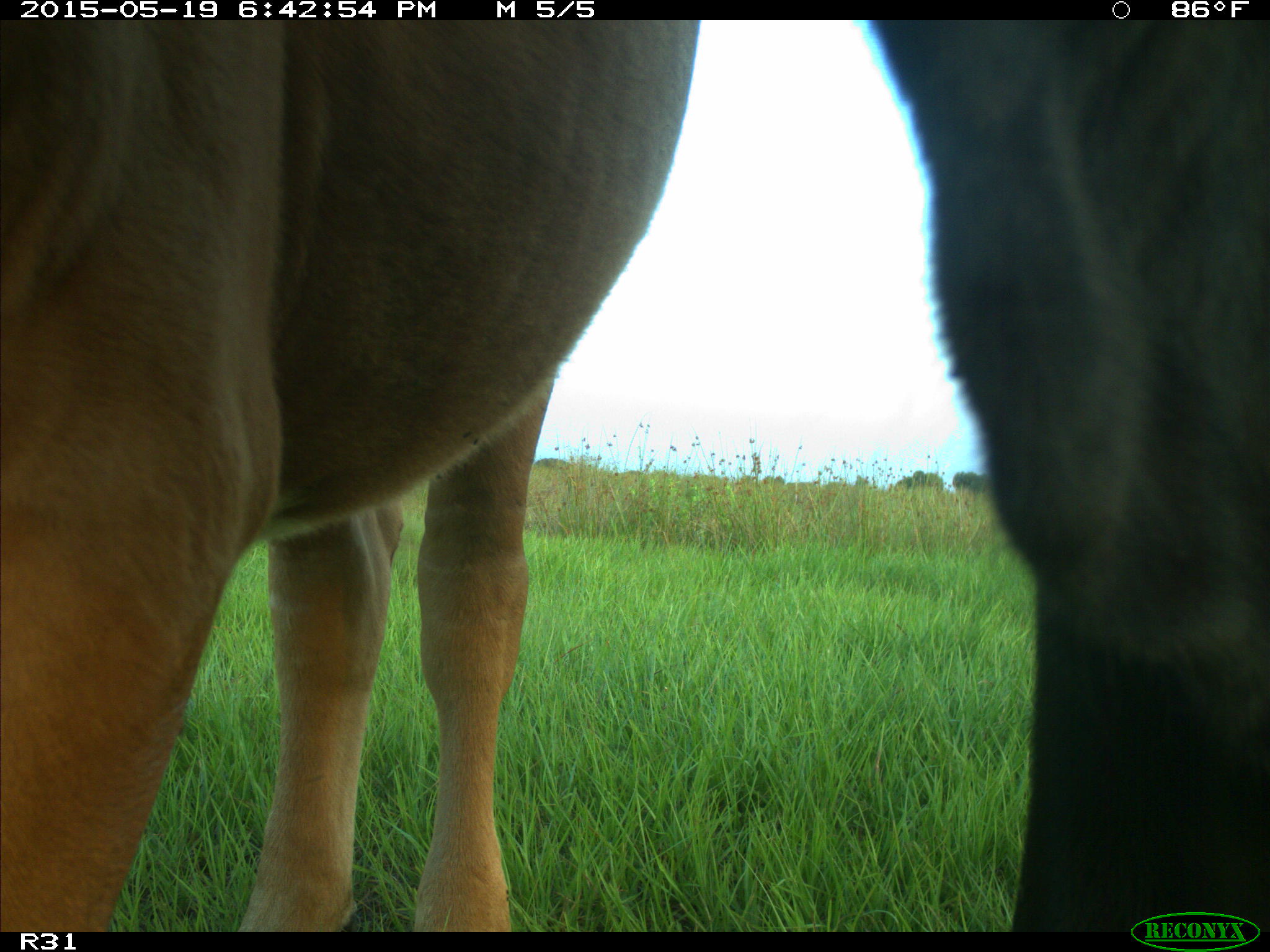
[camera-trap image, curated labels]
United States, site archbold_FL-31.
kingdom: Animalia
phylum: Chordata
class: Mammalia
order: Artiodactyla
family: Bovidae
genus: Bos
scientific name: Bos taurus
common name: domestic cow